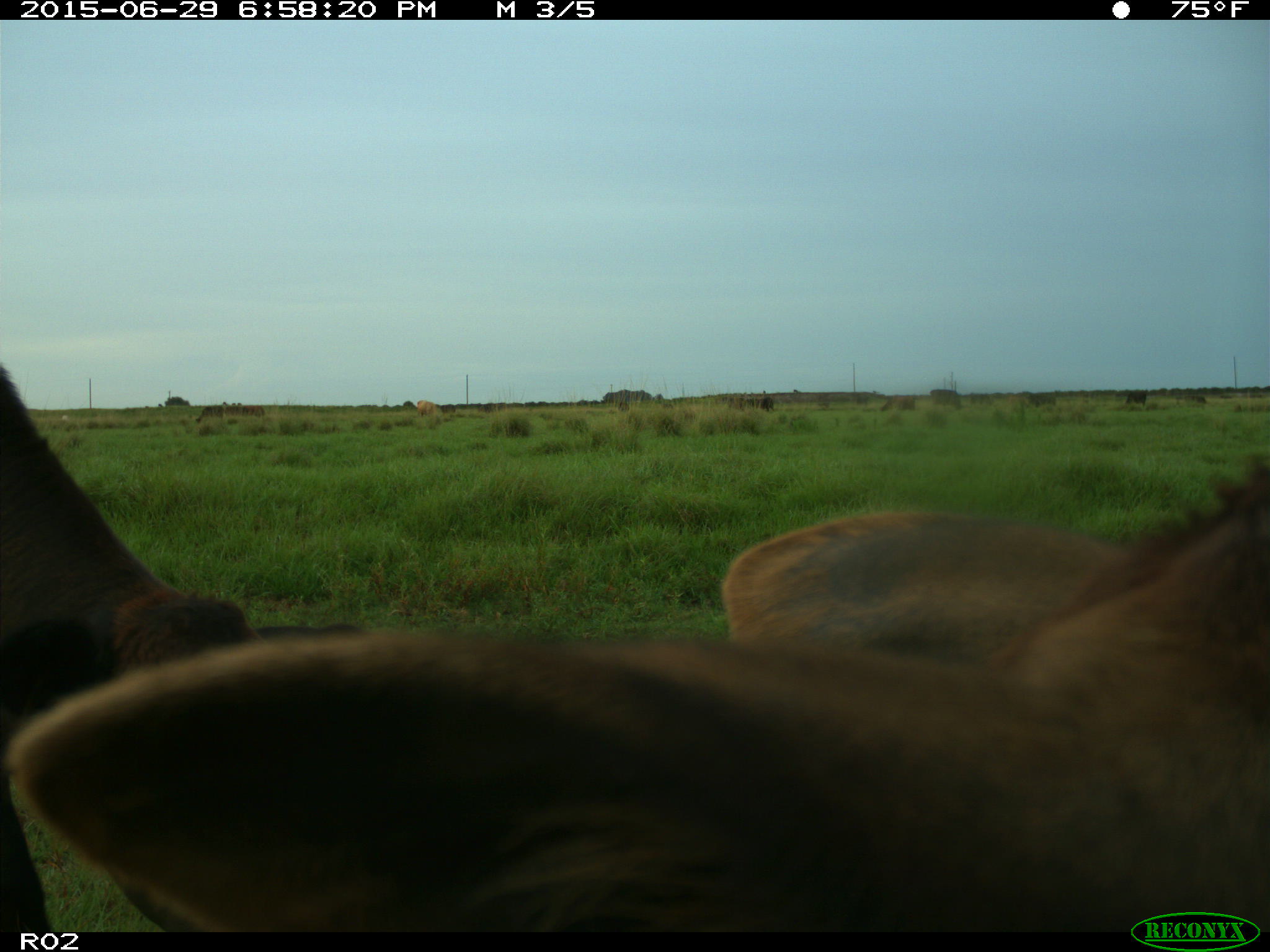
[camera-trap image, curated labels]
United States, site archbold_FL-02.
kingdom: Animalia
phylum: Chordata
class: Mammalia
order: Artiodactyla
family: Bovidae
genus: Bos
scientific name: Bos taurus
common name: domestic cow